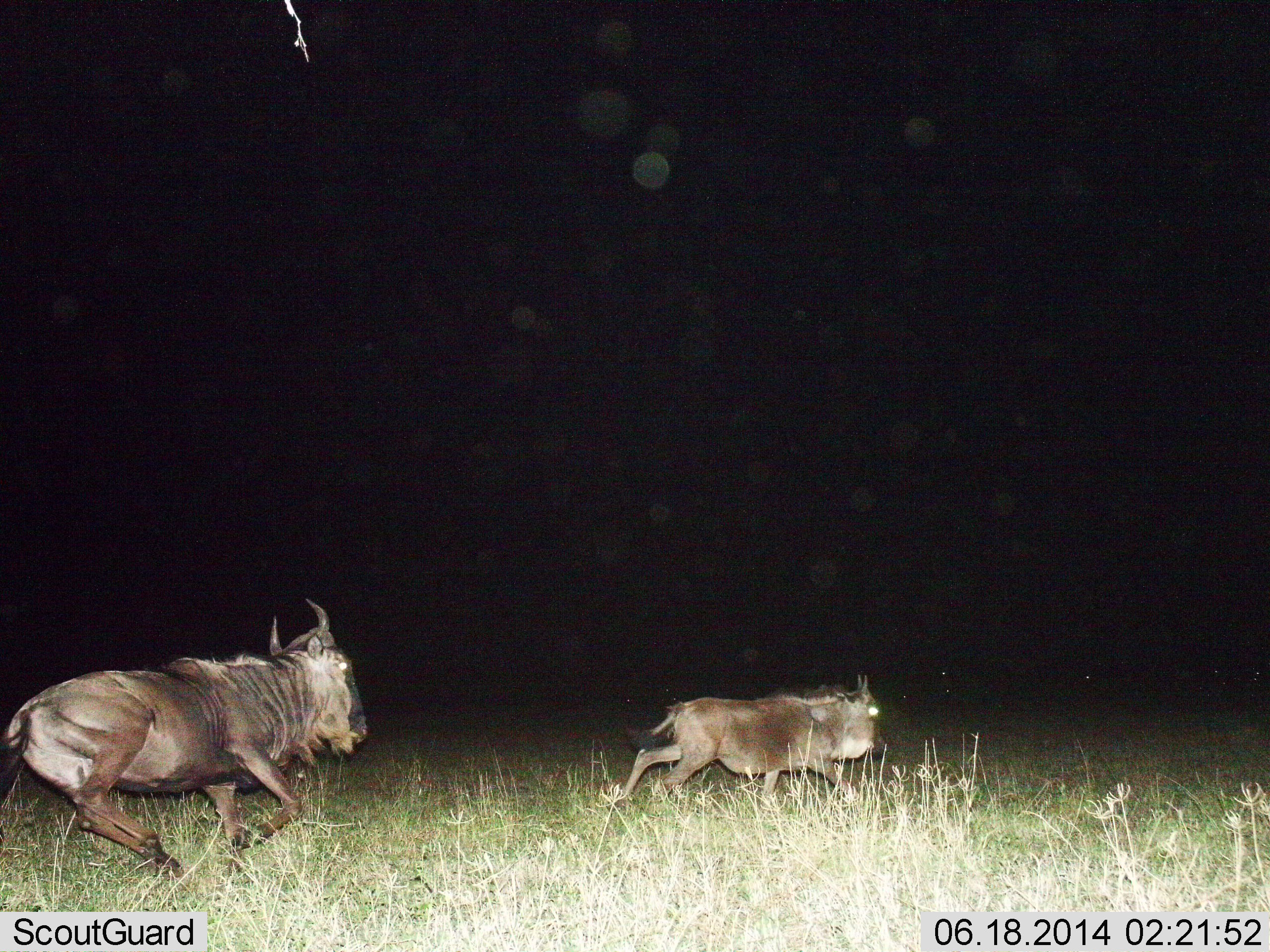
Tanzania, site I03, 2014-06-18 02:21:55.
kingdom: Animalia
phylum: Chordata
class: Mammalia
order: Artiodactyla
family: Bovidae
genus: Connochaetes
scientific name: Connochaetes taurinus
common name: blue wildebeest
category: wildebeest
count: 2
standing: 0%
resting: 0%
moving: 100%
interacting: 0%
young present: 50%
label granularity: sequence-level